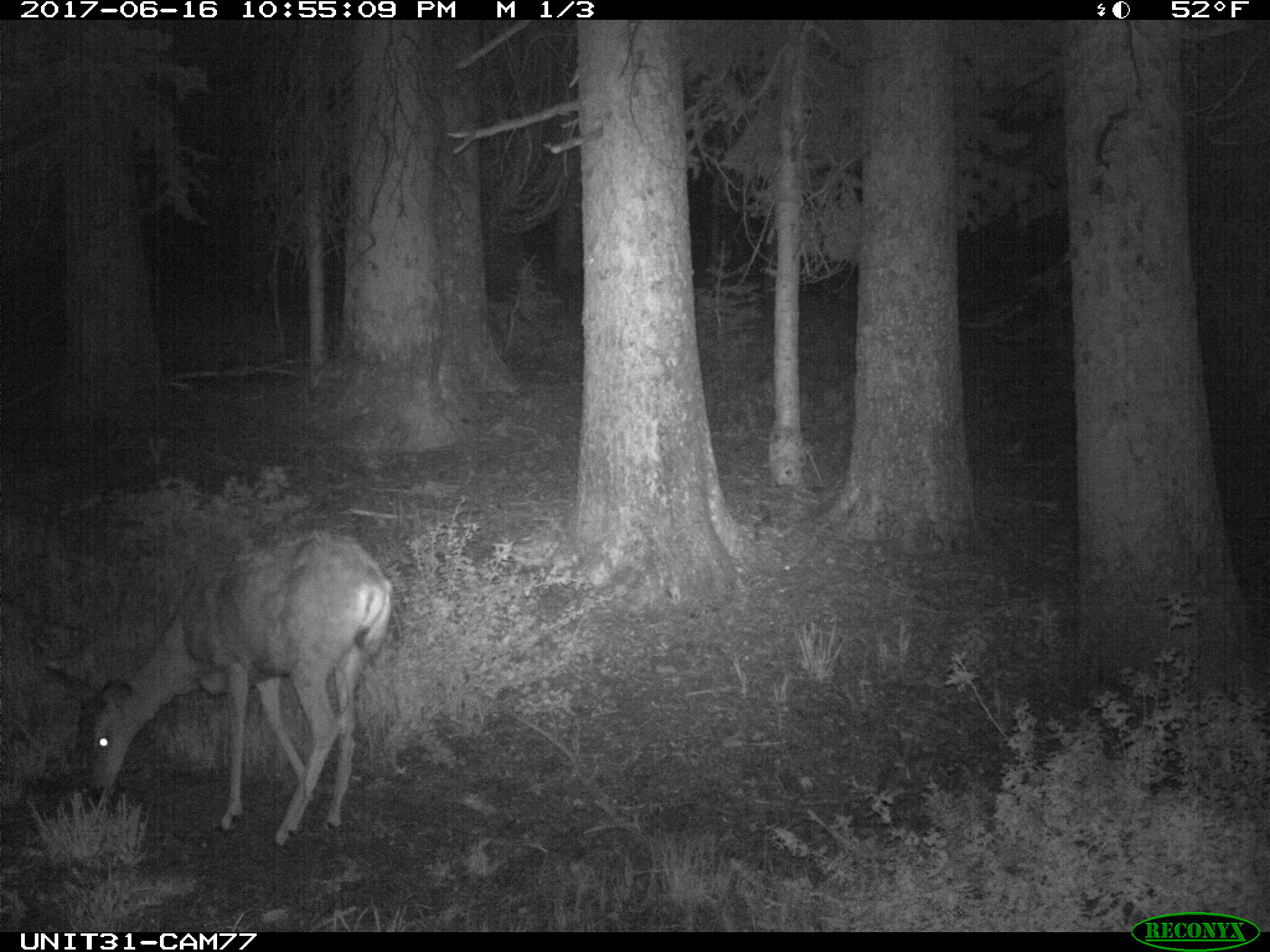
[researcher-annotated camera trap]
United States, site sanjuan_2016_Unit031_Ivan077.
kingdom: Animalia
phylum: Chordata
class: Mammalia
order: Artiodactyla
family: Cervidae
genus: Odocoileus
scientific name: Odocoileus hemionus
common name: mule deer